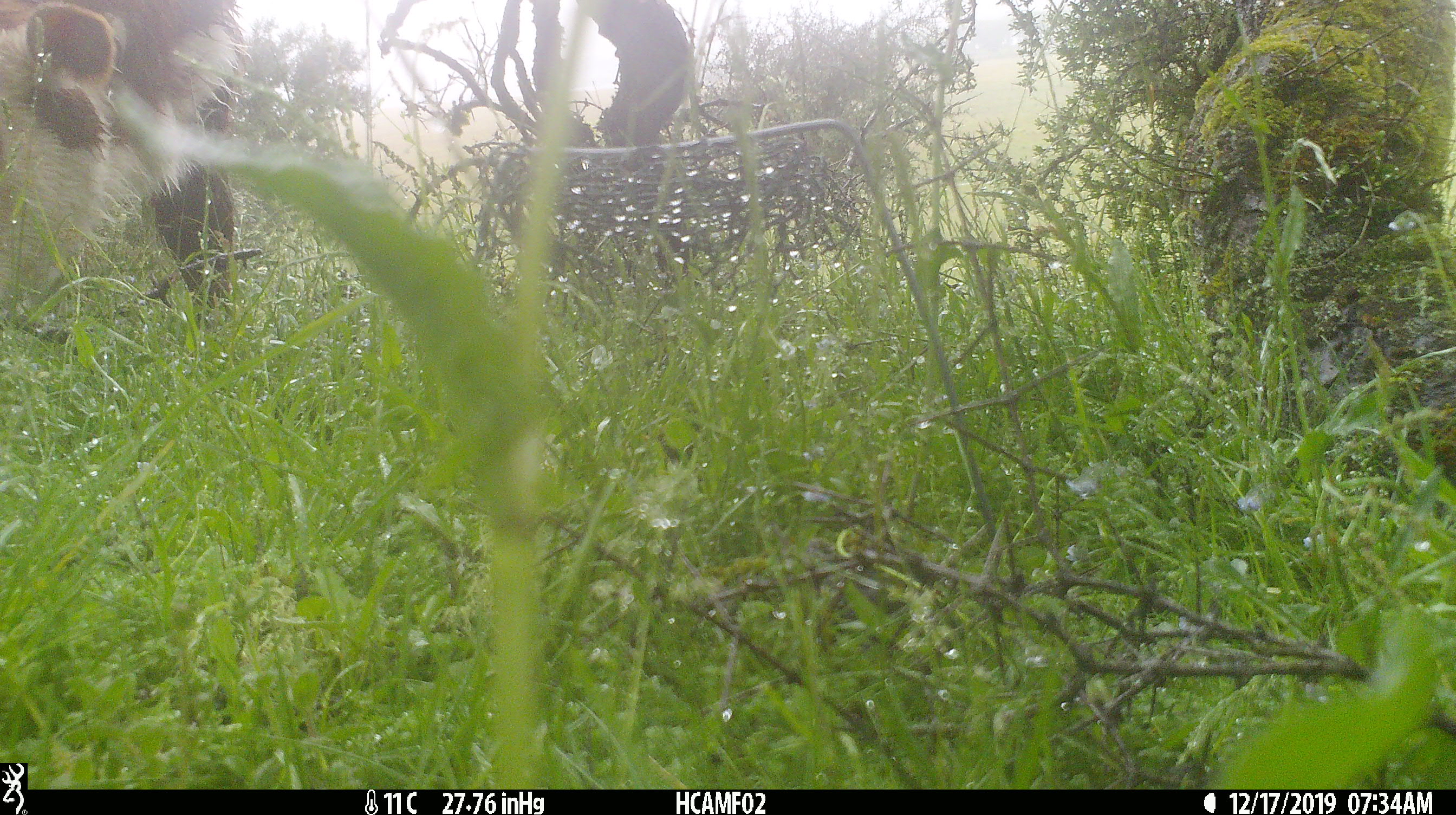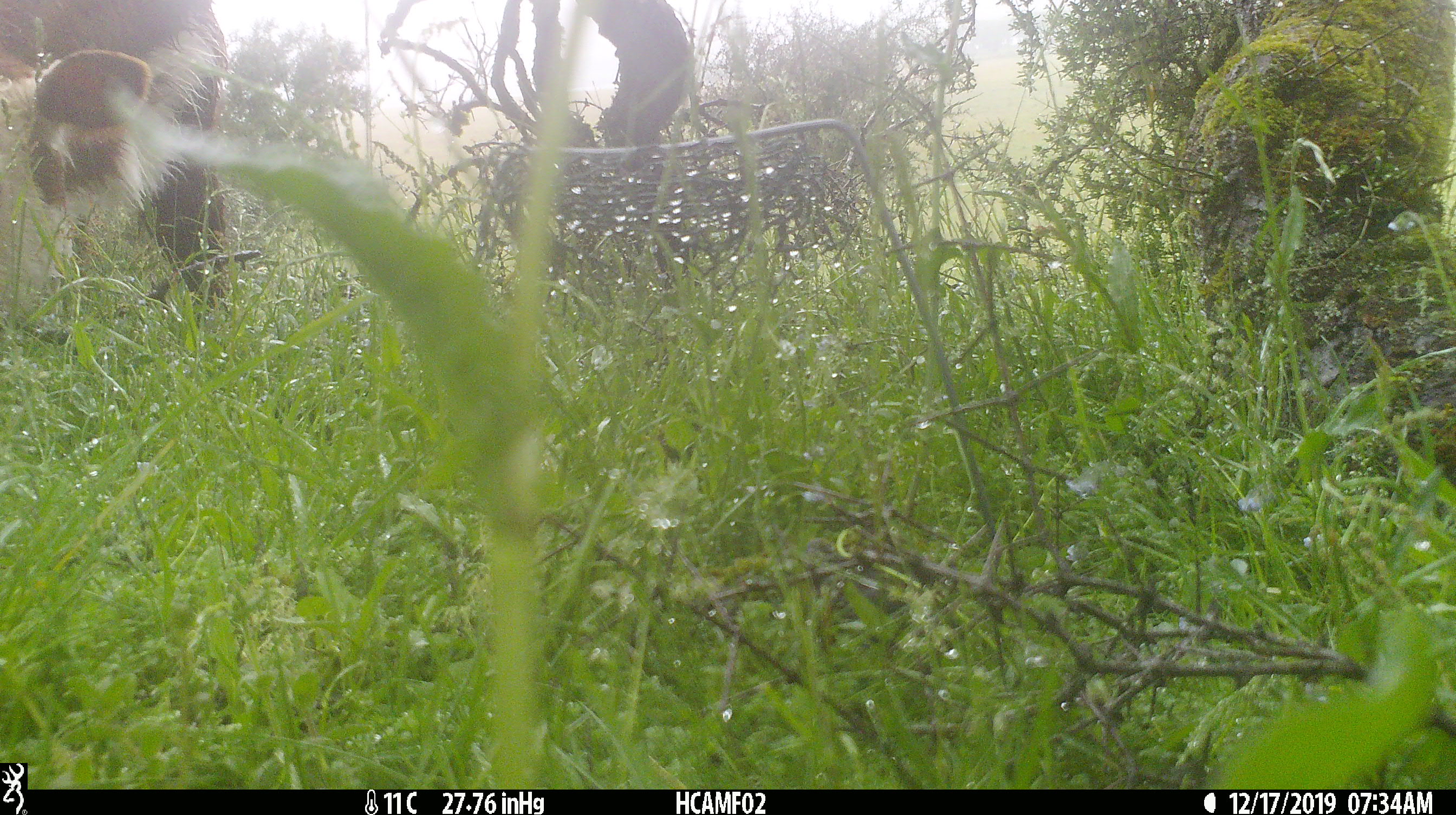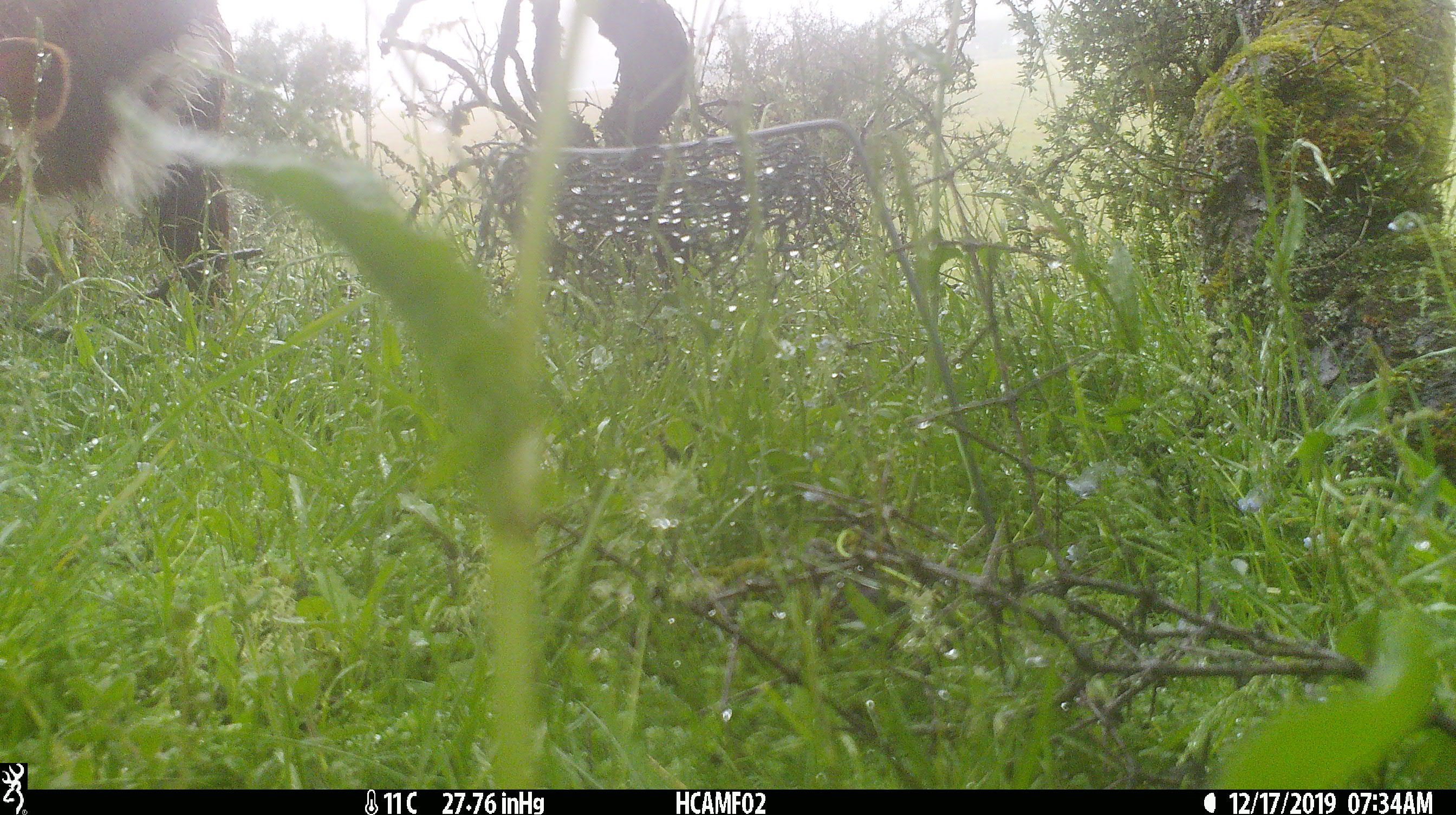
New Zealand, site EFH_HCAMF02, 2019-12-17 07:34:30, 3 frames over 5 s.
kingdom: Animalia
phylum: Chordata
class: Mammalia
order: Artiodactyla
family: Bovidae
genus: Bos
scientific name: Bos taurus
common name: domestic cow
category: cow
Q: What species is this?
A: Cow (domestic cow) (Bos taurus).